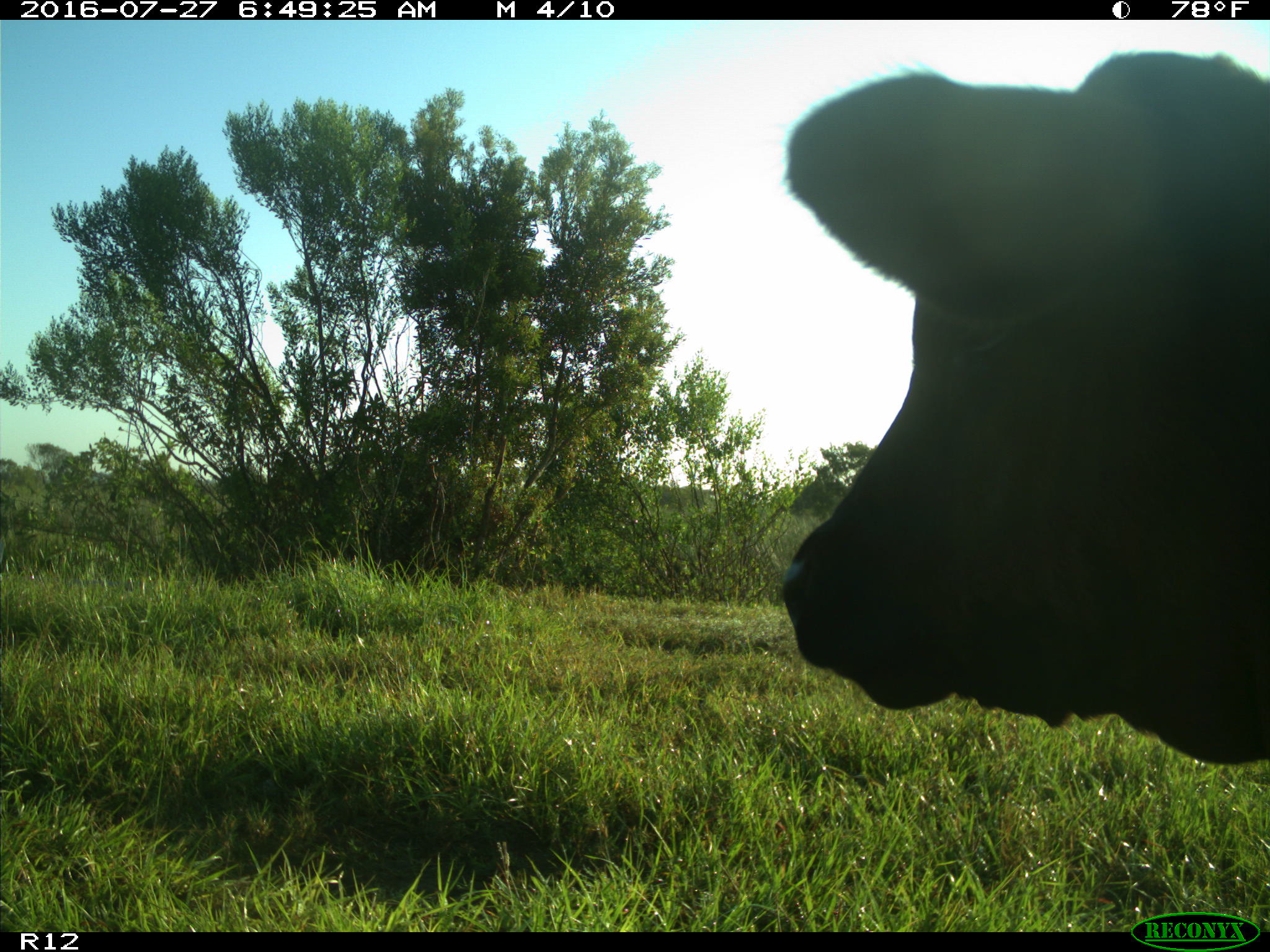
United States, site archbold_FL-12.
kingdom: Animalia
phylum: Chordata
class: Mammalia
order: Artiodactyla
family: Bovidae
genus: Bos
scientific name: Bos taurus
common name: domestic cow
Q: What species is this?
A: Bos taurus (domestic cow).